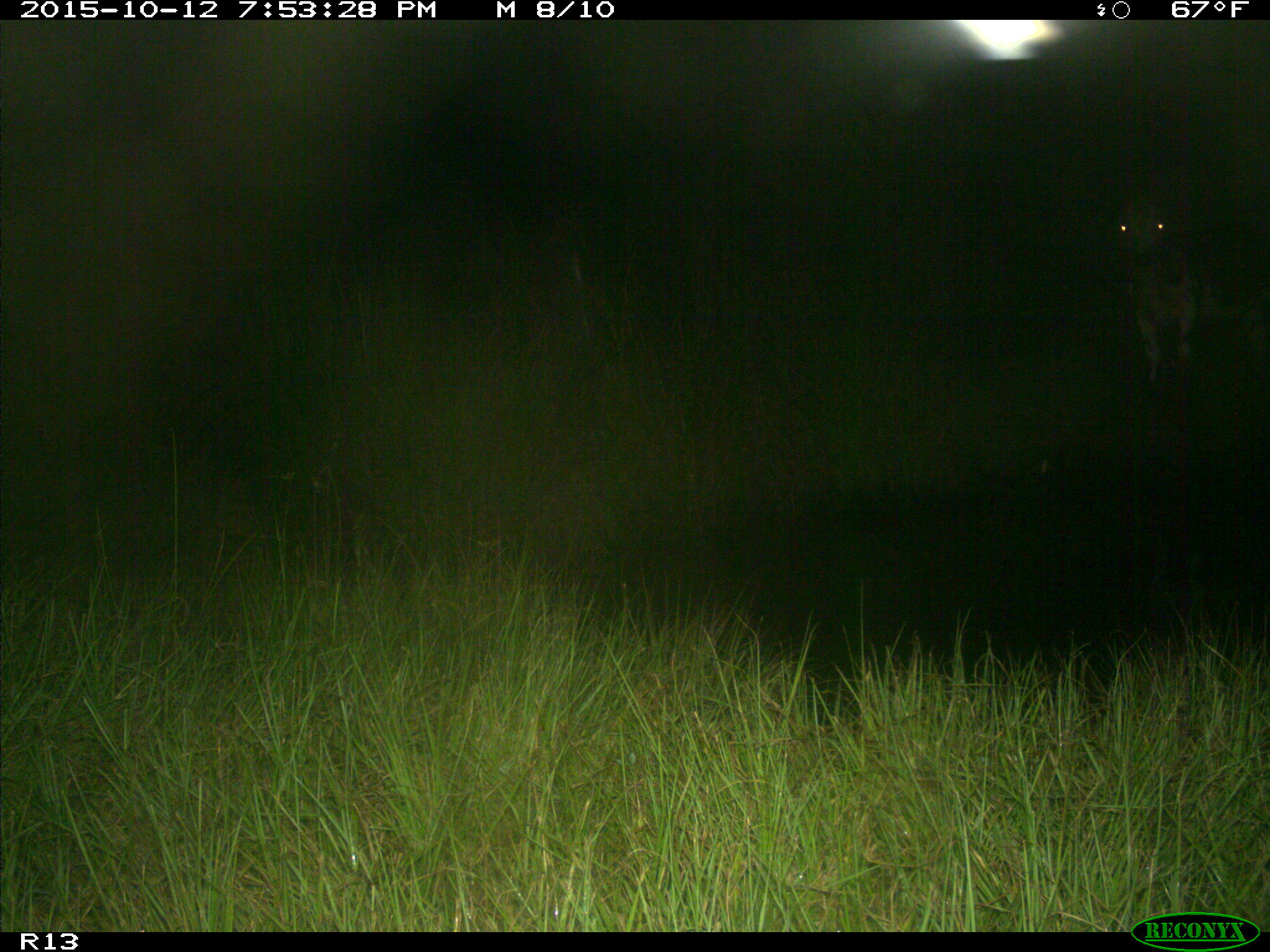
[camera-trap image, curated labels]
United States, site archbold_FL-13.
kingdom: Animalia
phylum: Chordata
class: Mammalia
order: Artiodactyla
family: Bovidae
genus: Bos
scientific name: Bos taurus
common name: domestic cow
Bos taurus (domestic cow).